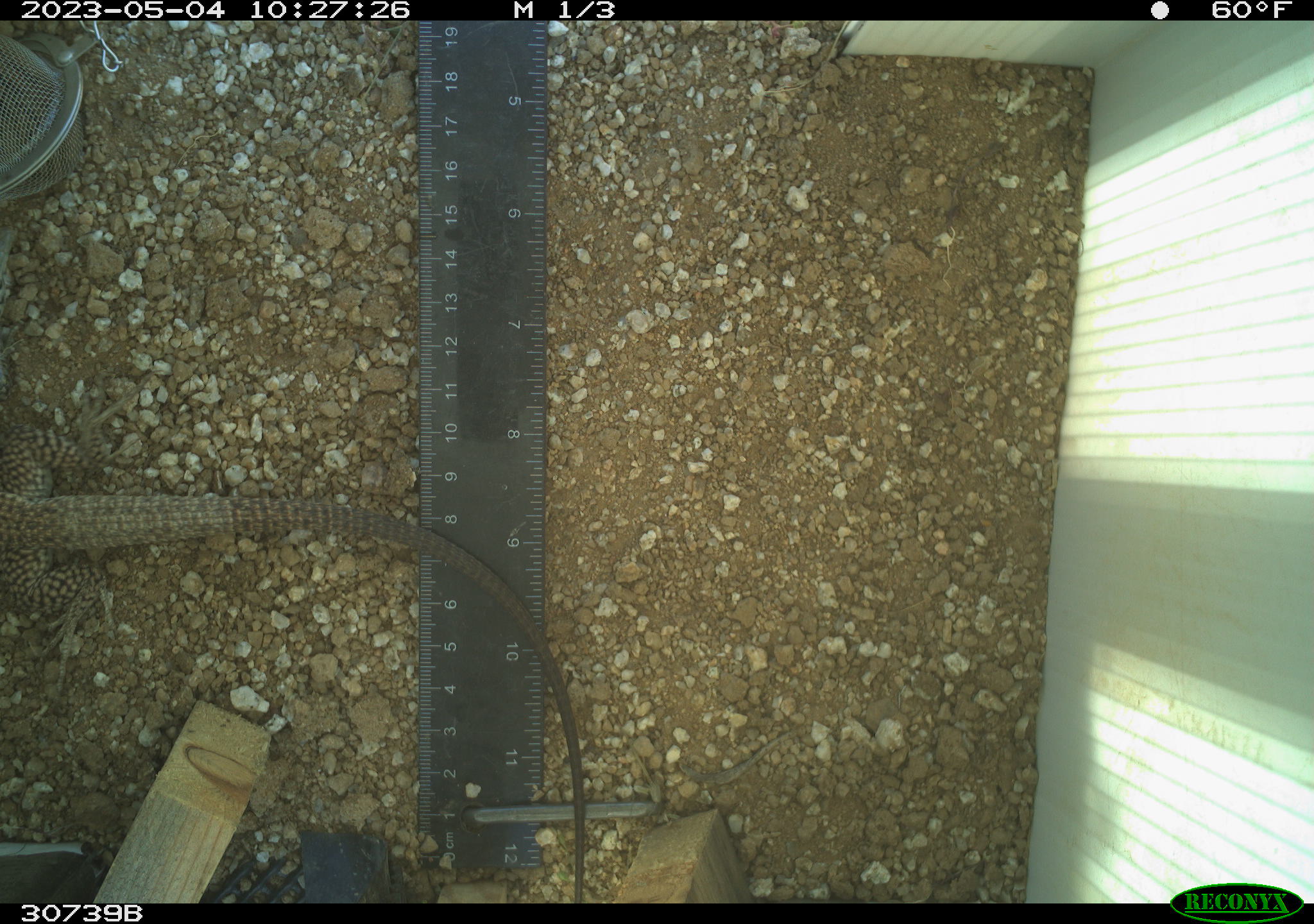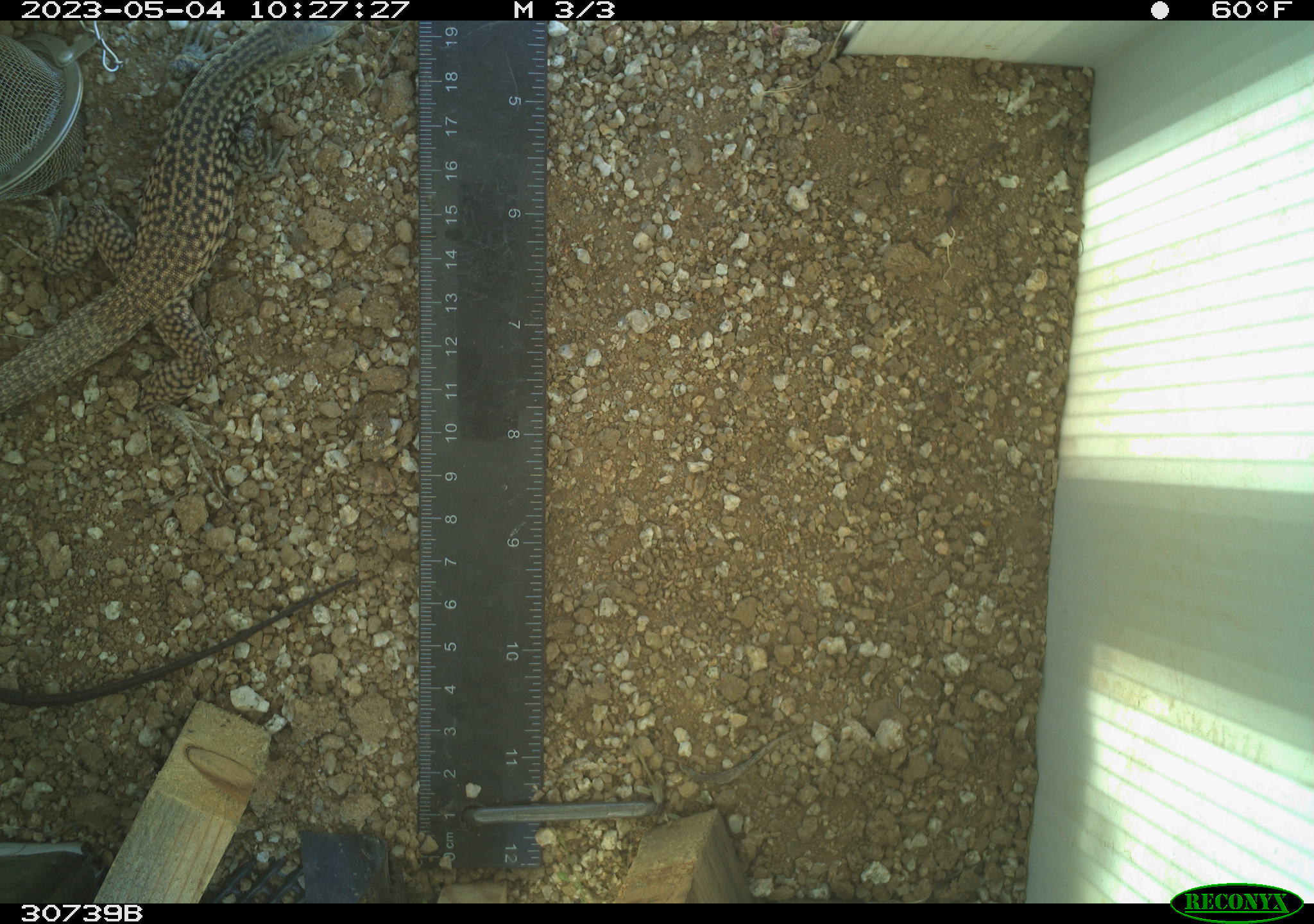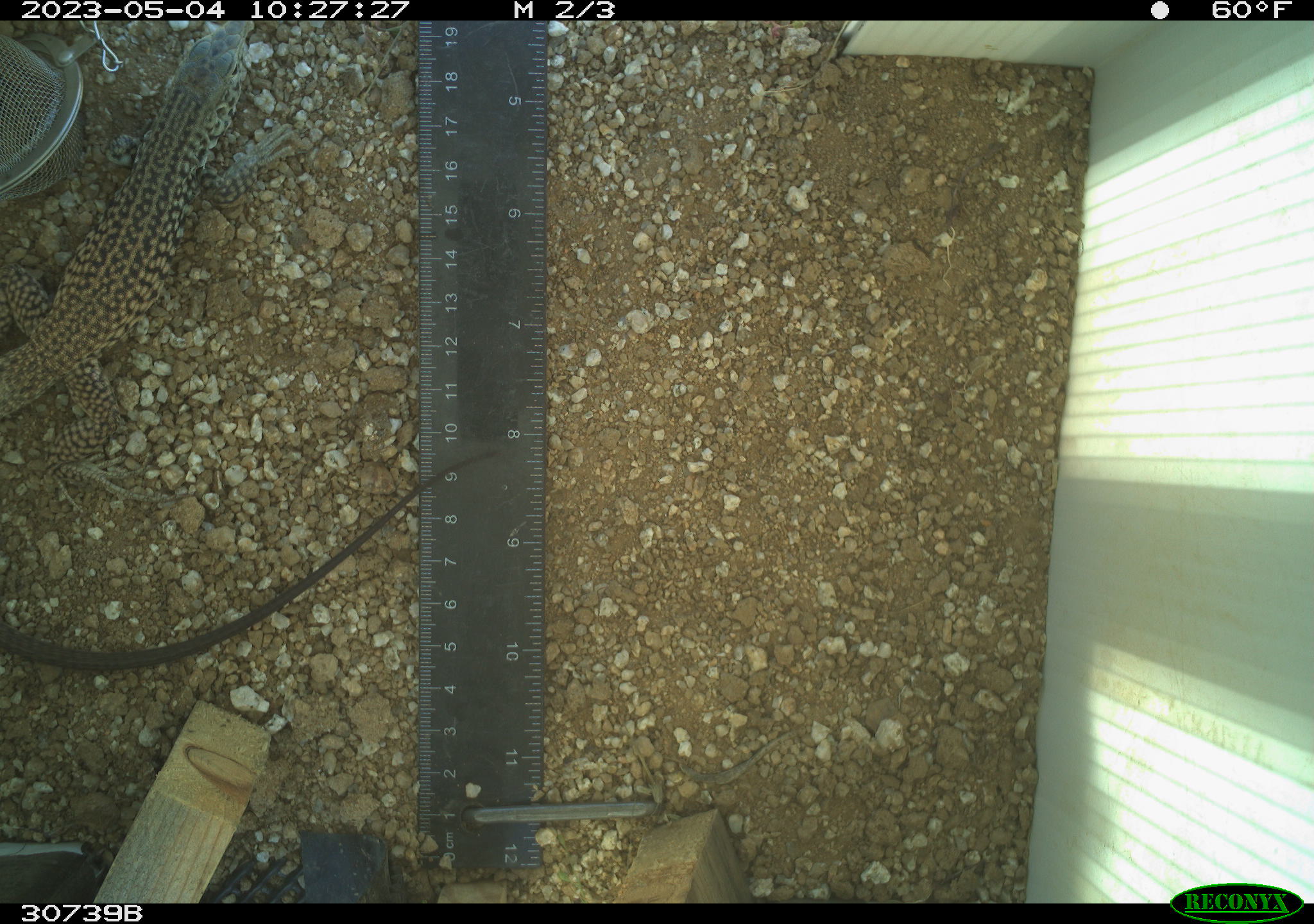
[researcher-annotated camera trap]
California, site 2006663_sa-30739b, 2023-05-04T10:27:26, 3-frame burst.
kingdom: Animalia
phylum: Chordata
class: Reptilia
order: Squamata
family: Teiidae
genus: Aspidoscelis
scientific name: Aspidoscelis tigris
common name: western whiptail